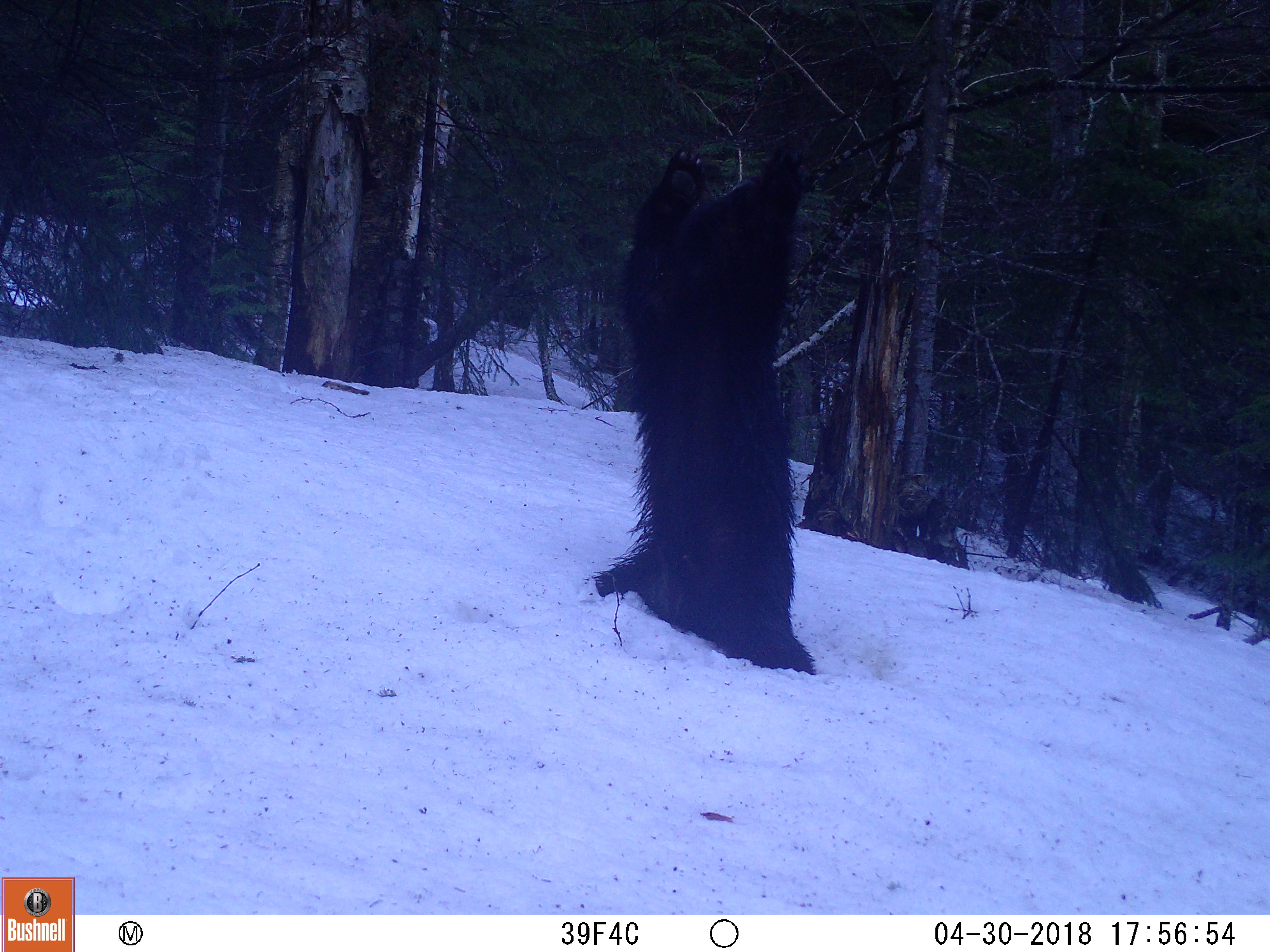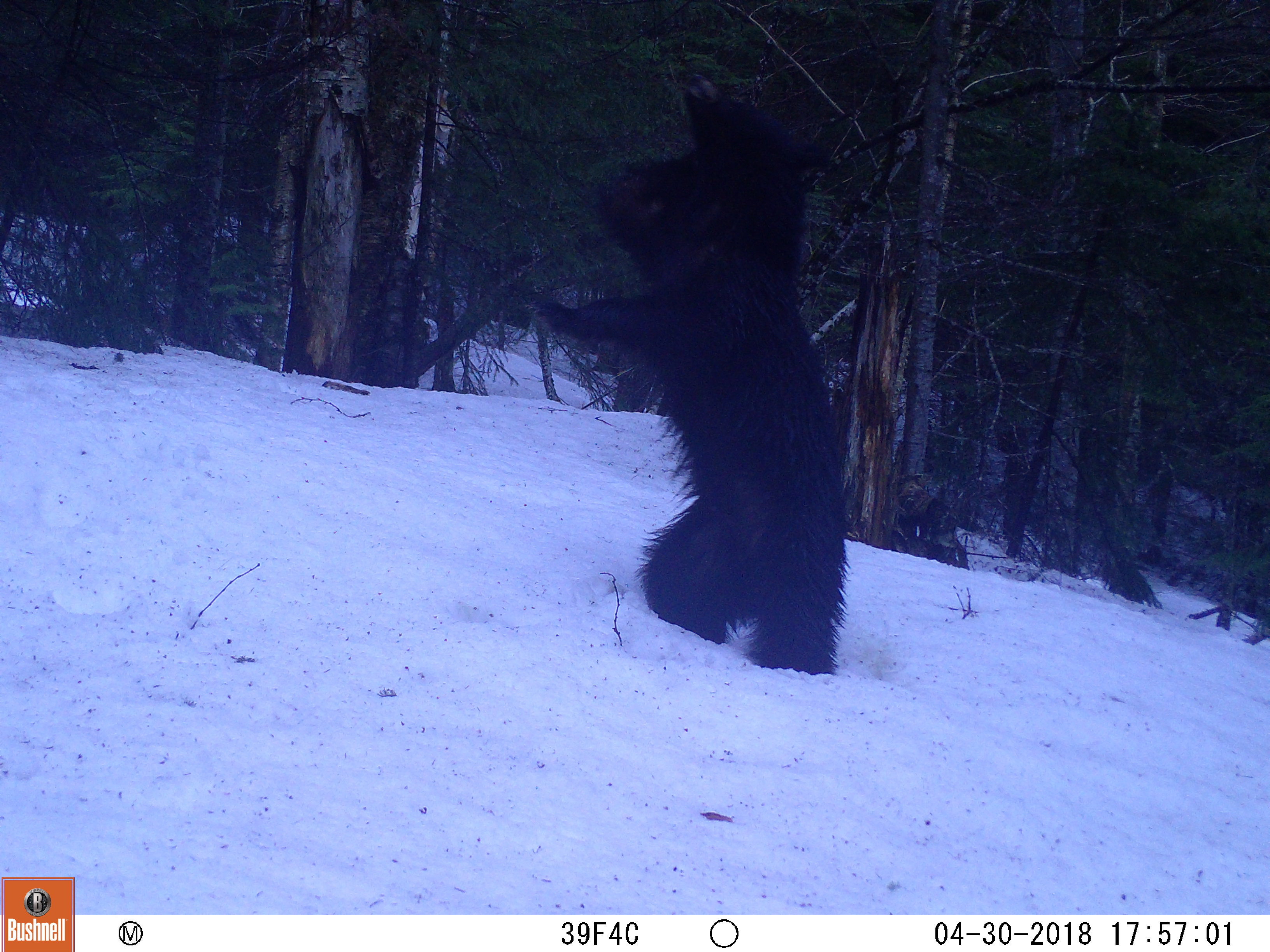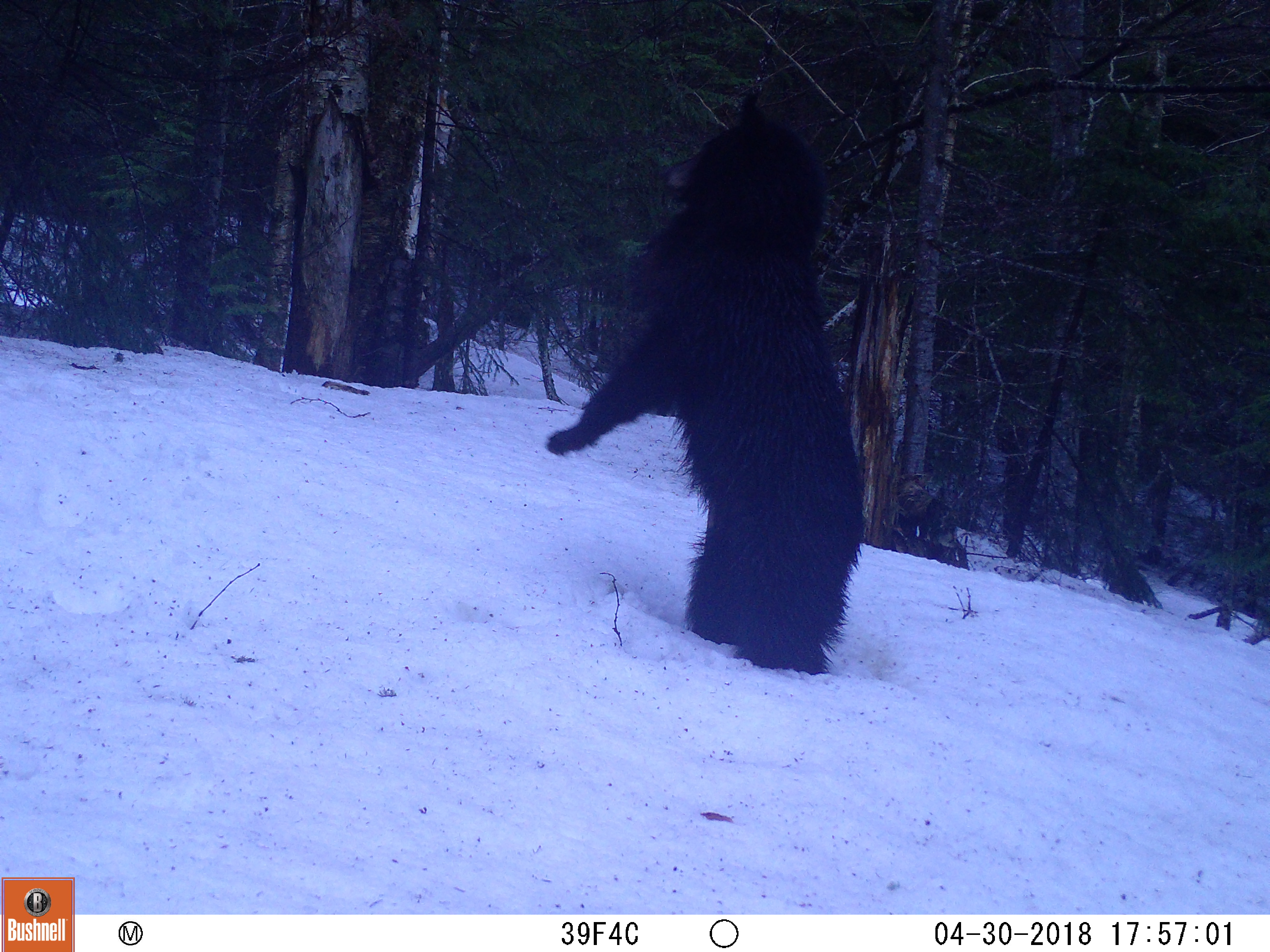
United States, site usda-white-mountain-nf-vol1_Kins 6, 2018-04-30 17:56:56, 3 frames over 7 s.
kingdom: Animalia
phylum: Chordata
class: Mammalia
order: Carnivora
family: Ursidae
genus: Ursus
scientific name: Ursus americanus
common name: black bear